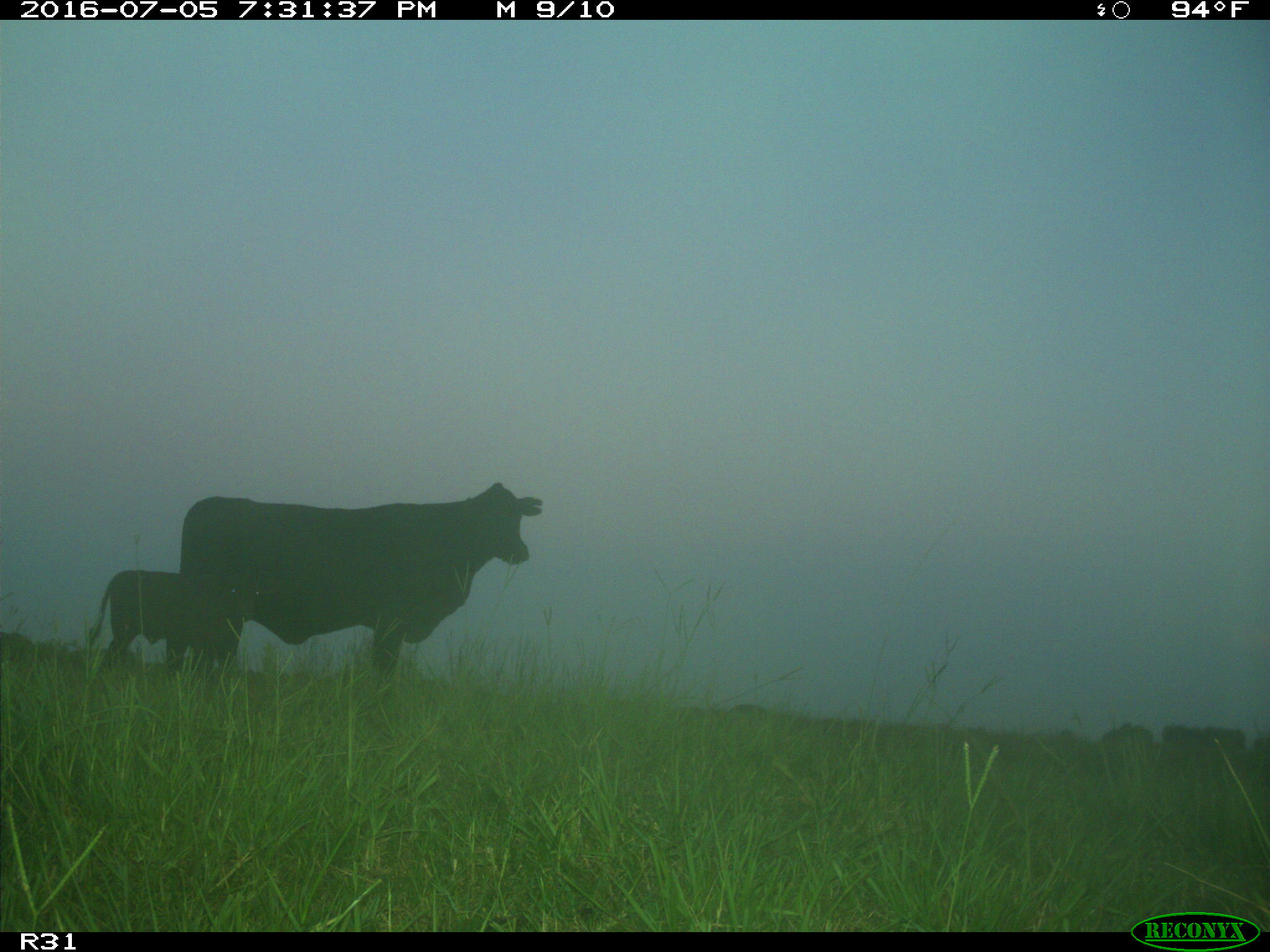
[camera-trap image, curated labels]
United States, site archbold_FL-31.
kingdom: Animalia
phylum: Chordata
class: Mammalia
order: Artiodactyla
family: Bovidae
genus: Bos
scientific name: Bos taurus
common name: domestic cow